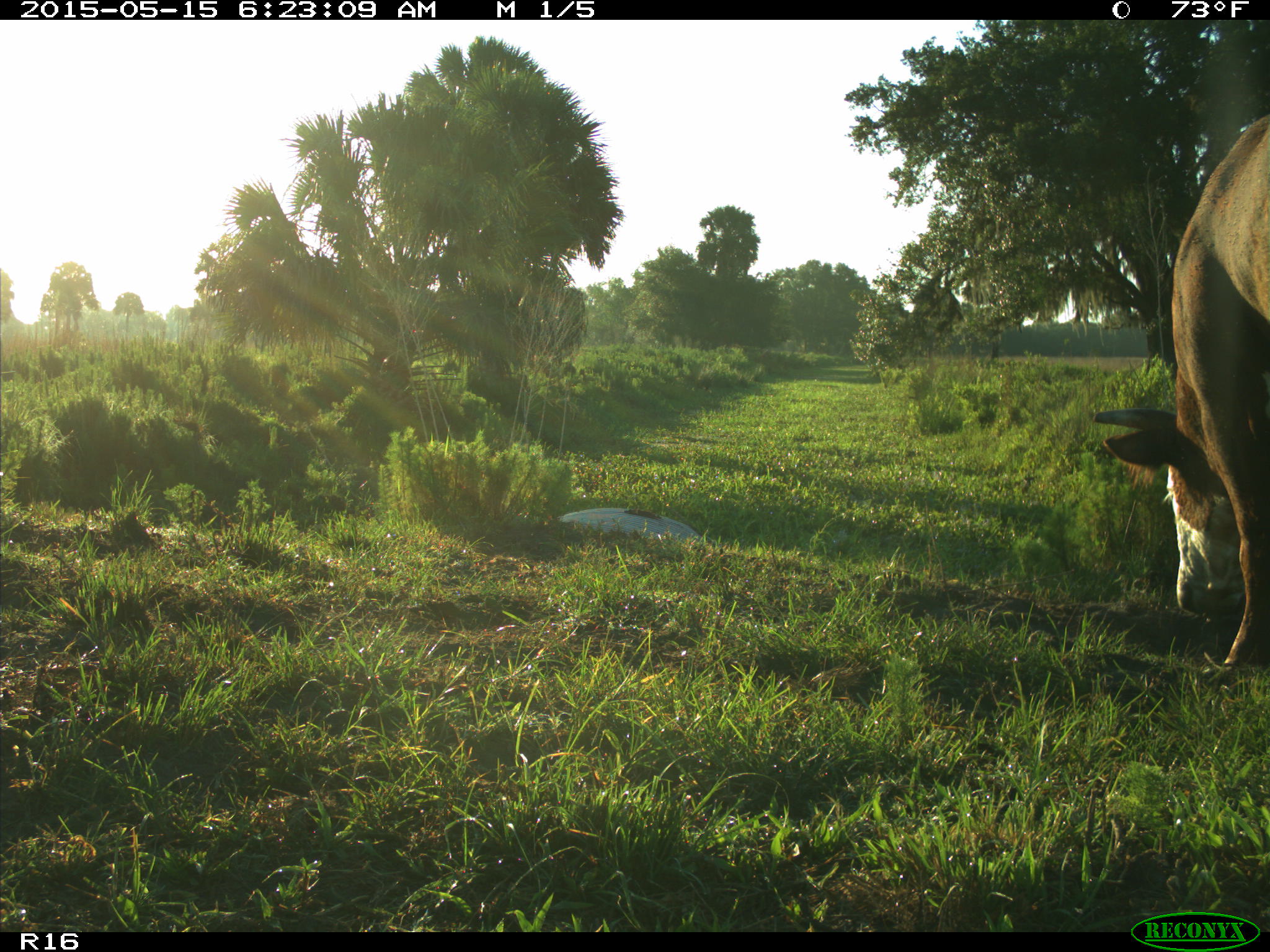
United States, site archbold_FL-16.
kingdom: Animalia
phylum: Chordata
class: Mammalia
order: Artiodactyla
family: Bovidae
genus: Bos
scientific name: Bos taurus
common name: domestic cow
Bos taurus (domestic cow).